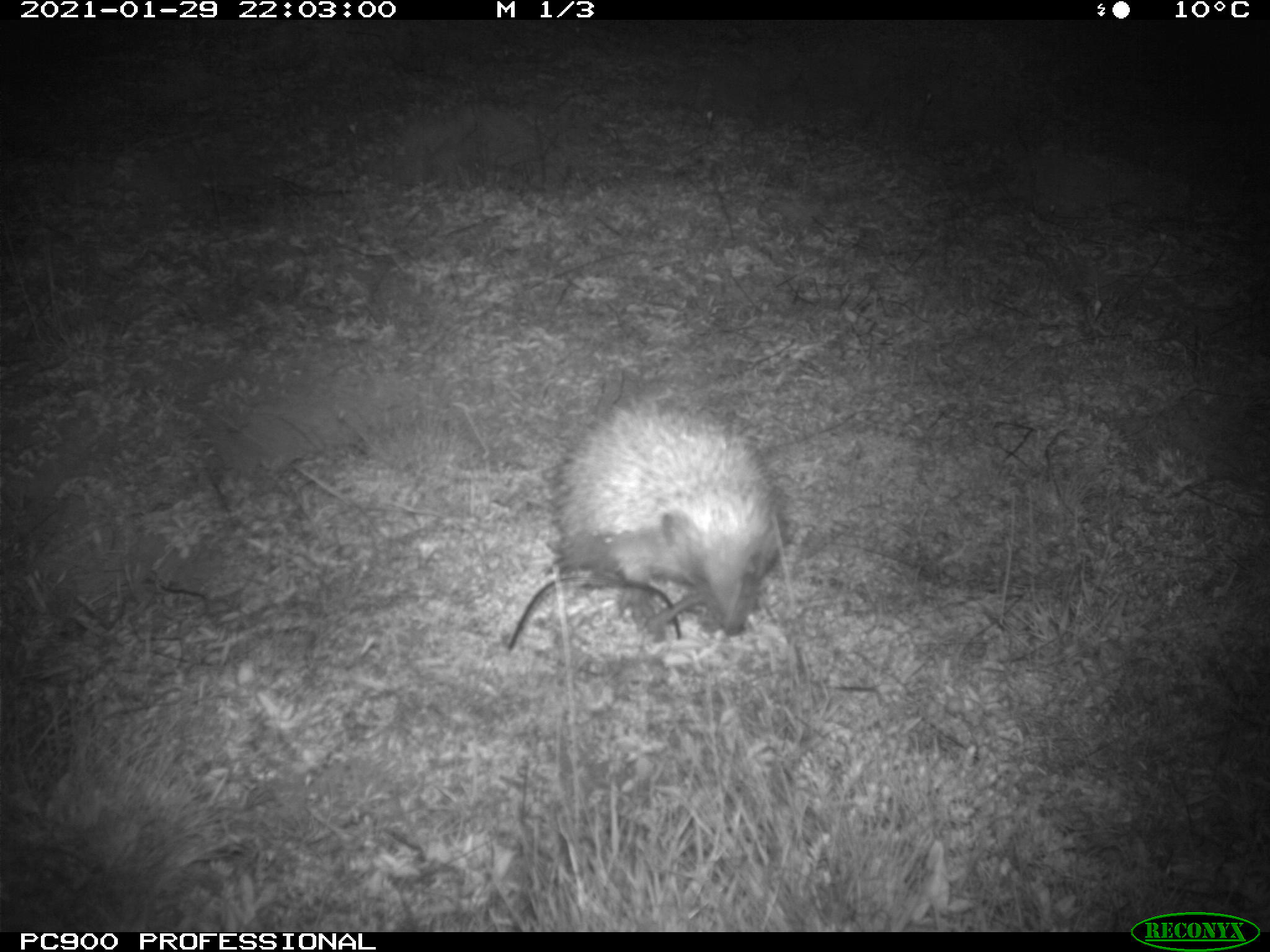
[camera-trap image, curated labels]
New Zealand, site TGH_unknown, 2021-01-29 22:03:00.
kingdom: Animalia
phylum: Chordata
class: Mammalia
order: Eulipotyphla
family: Erinaceidae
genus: Erinaceus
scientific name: Erinaceus europaeus europaeus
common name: european hedgehog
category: hedgehog